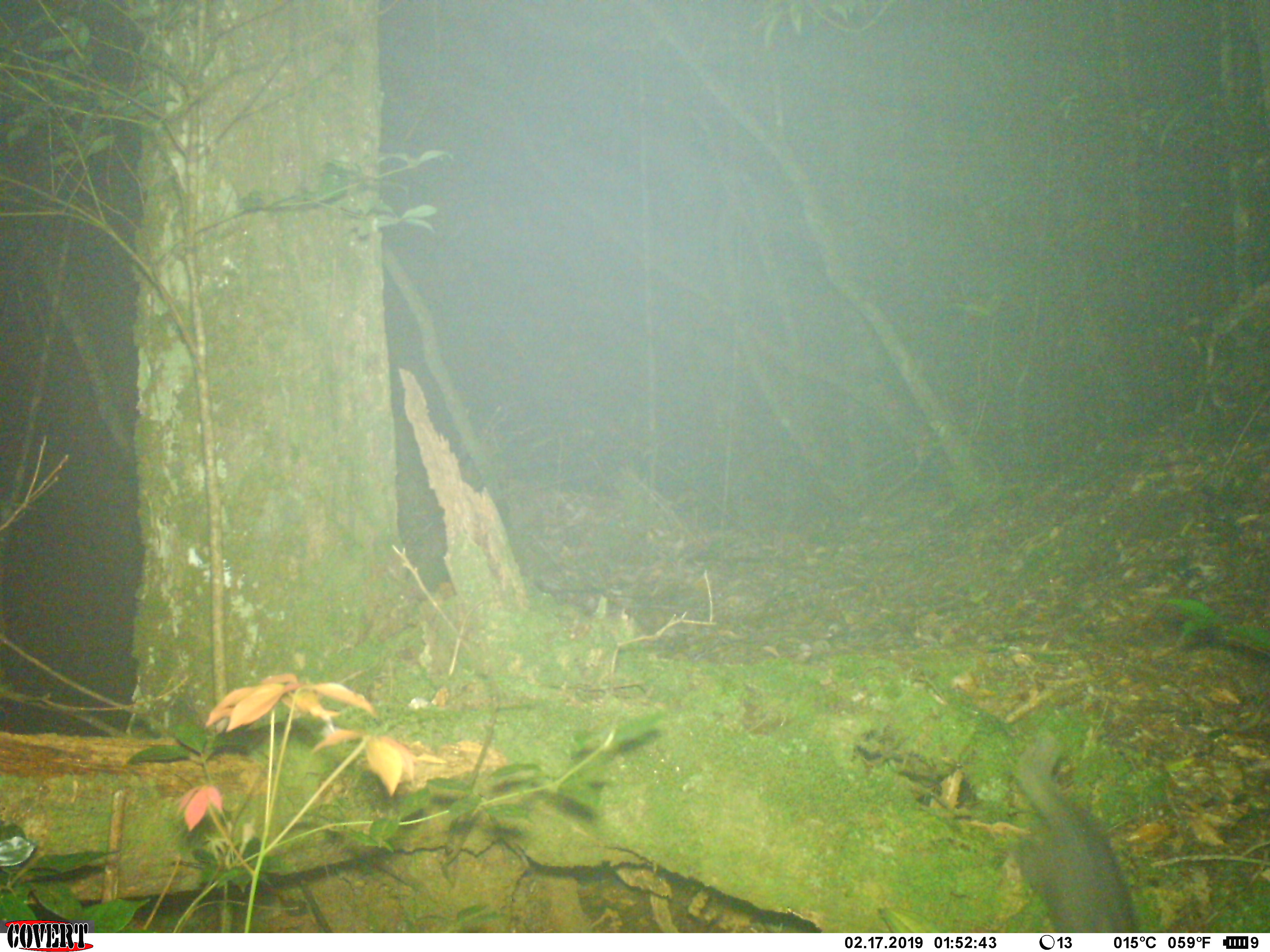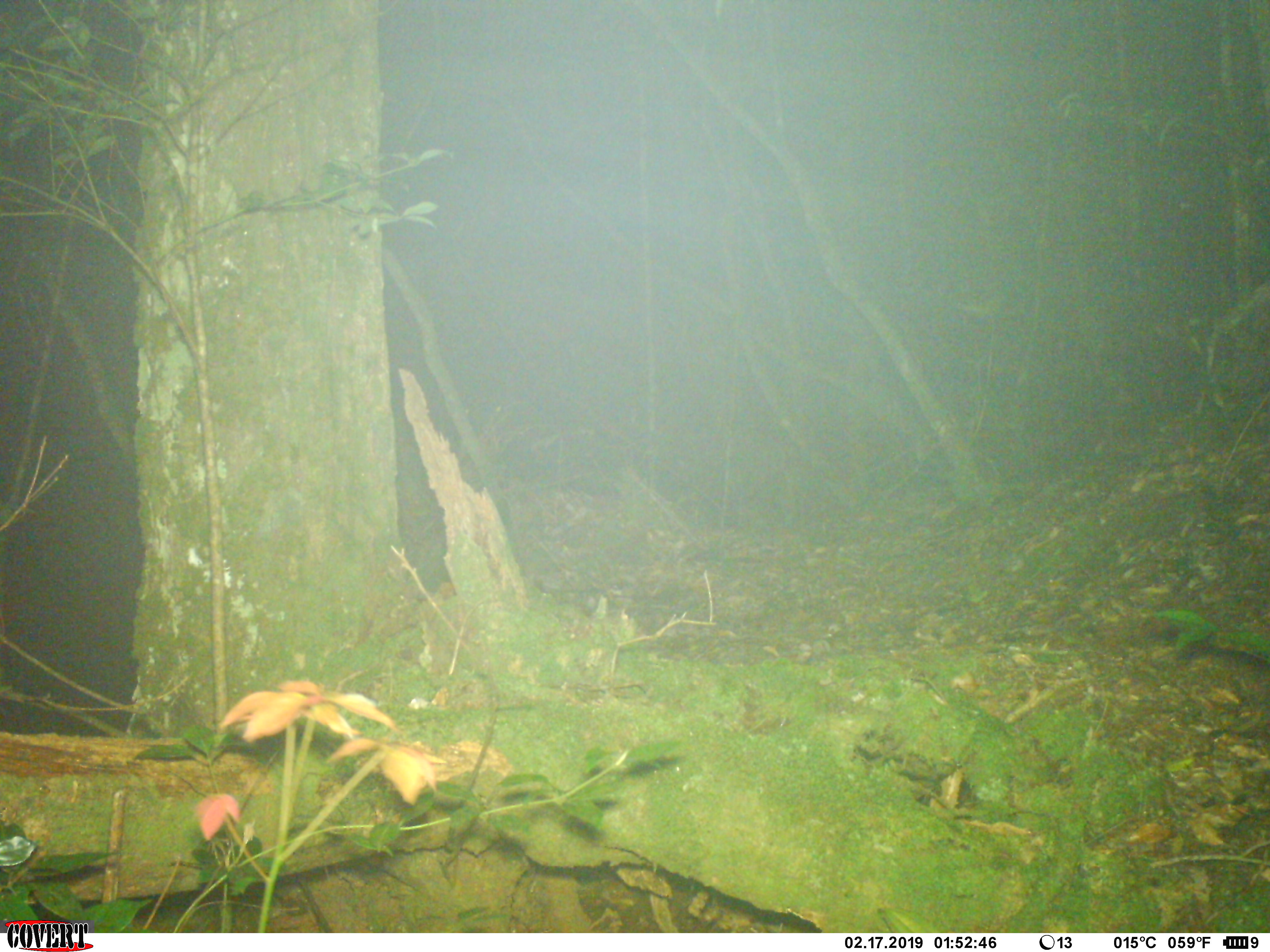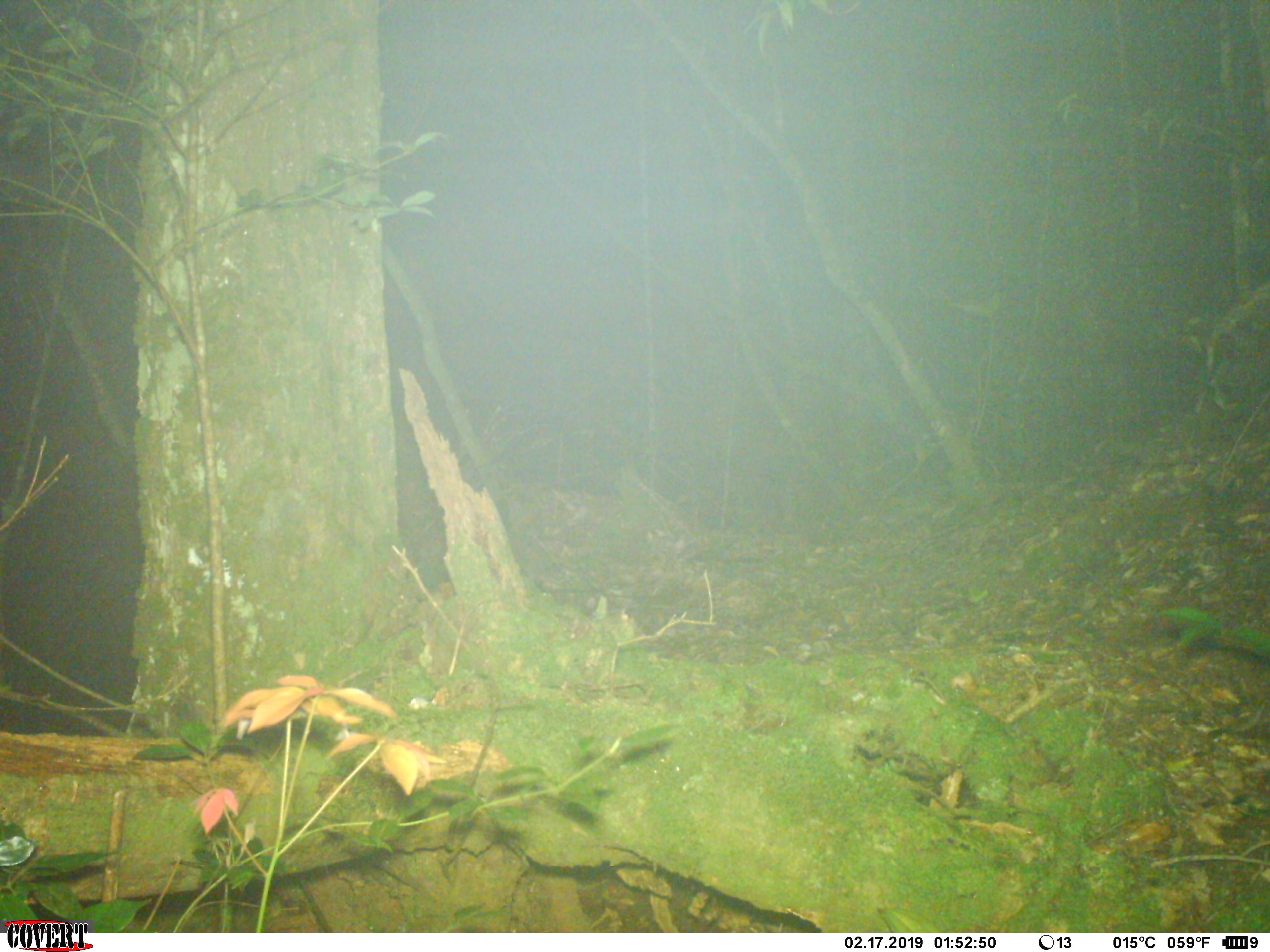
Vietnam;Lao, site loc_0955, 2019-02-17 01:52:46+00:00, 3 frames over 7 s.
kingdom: Animalia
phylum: Chordata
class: Mammalia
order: Carnivora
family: Mustelidae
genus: Melogale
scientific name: Melogale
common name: ferret badger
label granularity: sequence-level